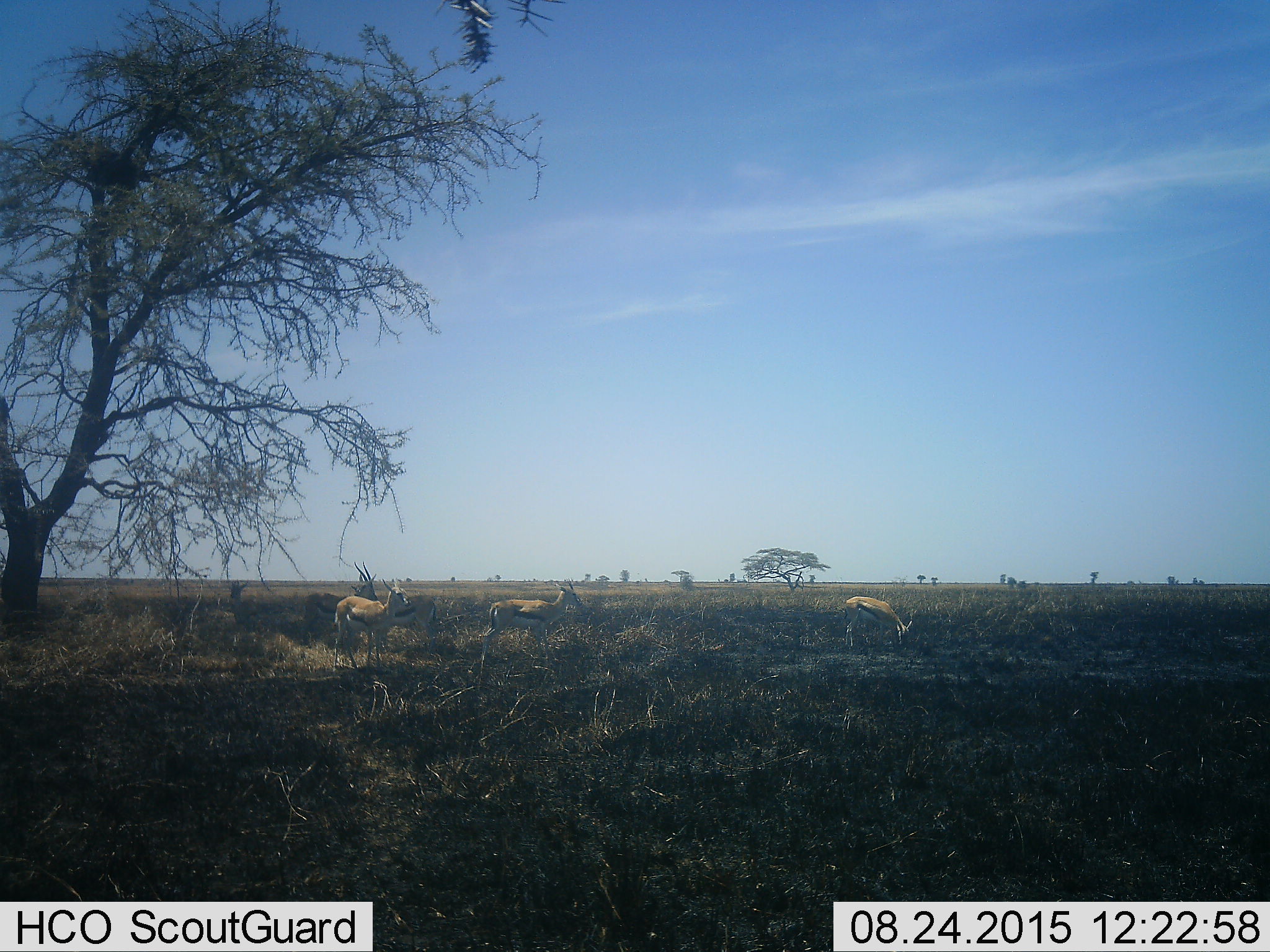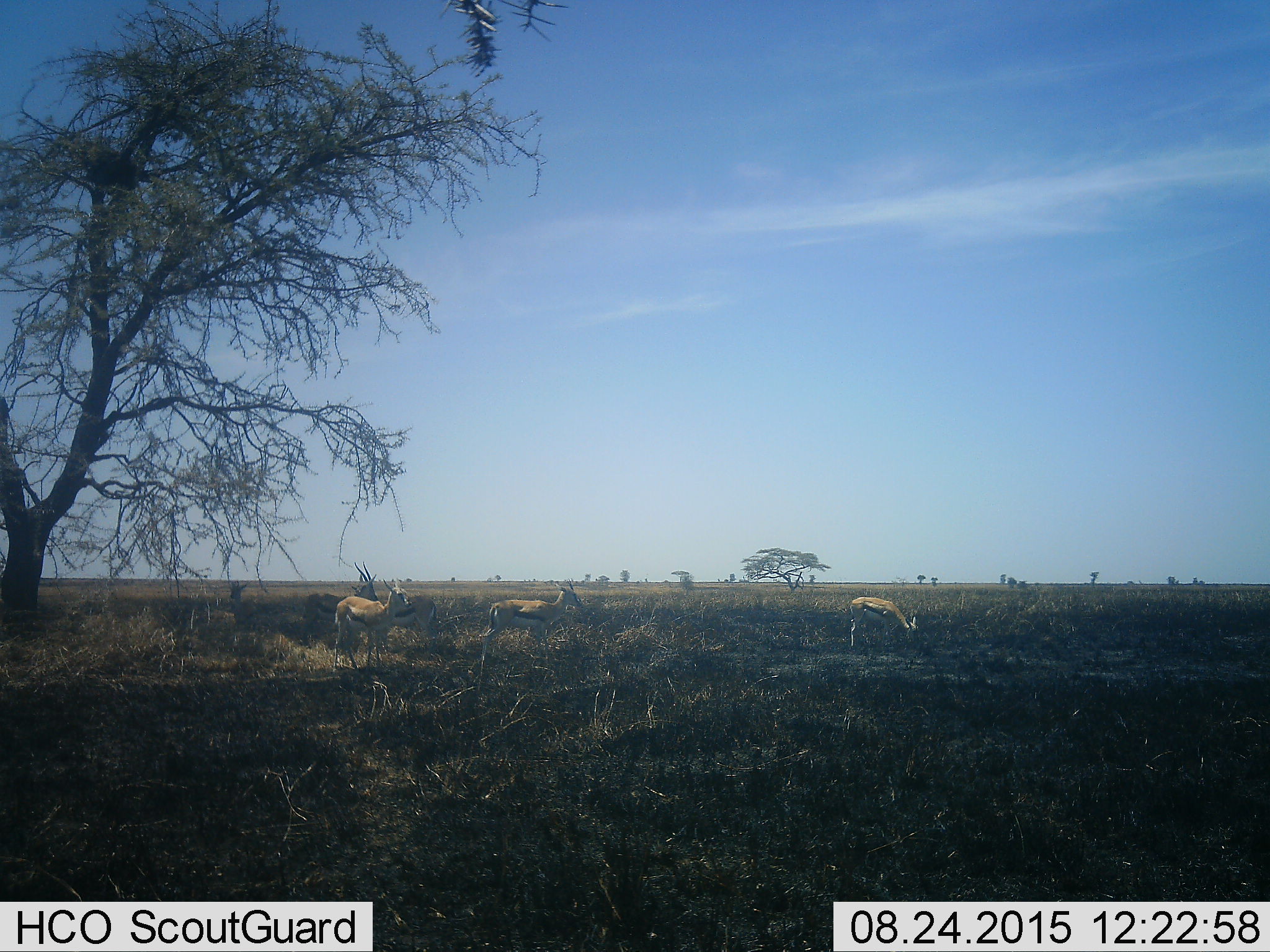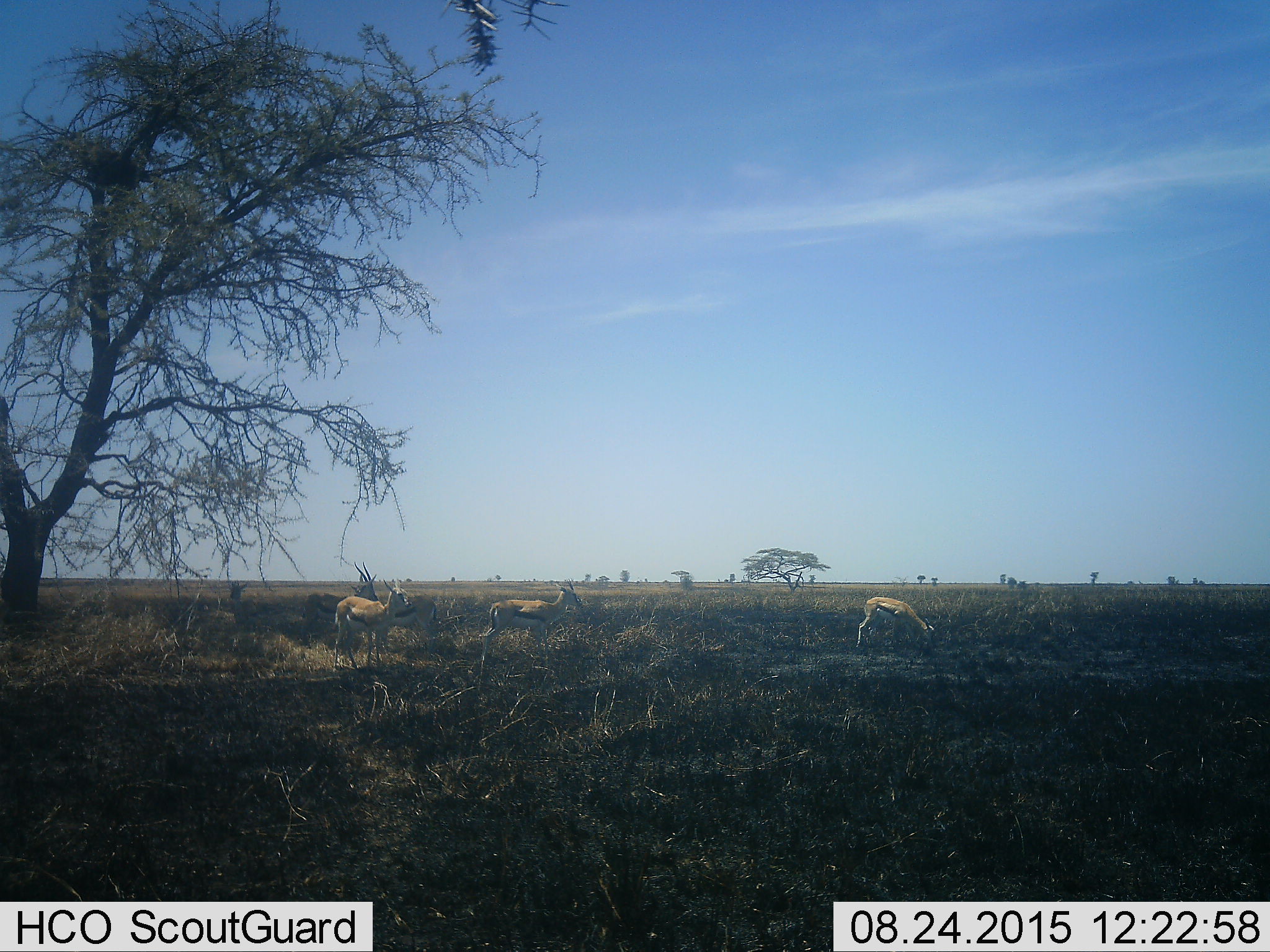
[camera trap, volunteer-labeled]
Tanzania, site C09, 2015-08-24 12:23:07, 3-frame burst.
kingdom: Animalia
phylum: Chordata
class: Mammalia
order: Artiodactyla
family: Bovidae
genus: Eudorcas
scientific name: Eudorcas thomsonii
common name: thomson's gazelle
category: gazellethomsons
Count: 5.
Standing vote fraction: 88%.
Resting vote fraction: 18%.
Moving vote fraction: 47%.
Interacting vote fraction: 6%.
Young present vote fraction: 18%.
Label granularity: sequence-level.